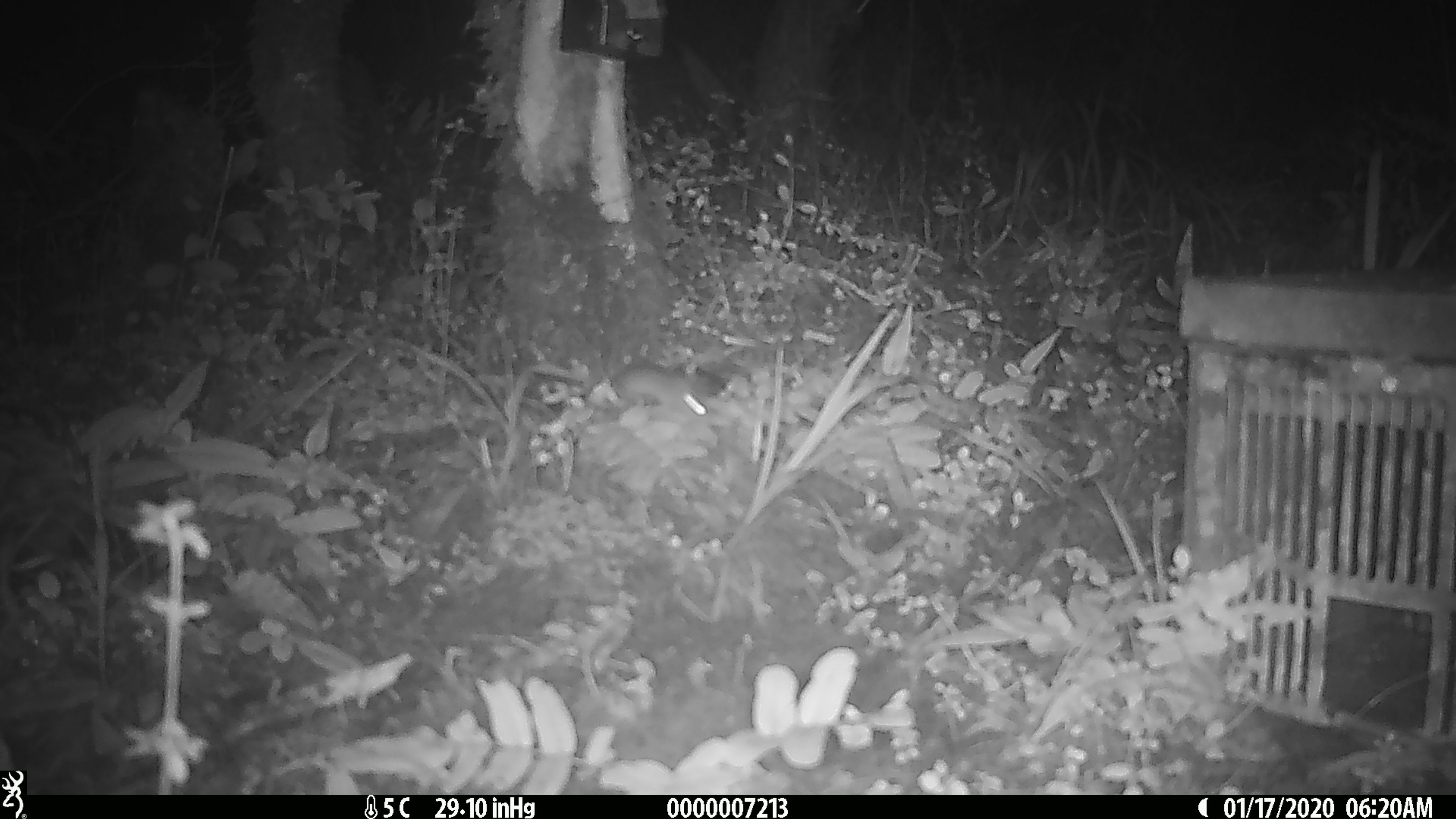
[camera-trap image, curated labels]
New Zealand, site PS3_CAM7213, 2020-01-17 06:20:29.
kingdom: Animalia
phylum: Chordata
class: Mammalia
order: Rodentia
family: Muridae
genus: Mus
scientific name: Mus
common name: mouse